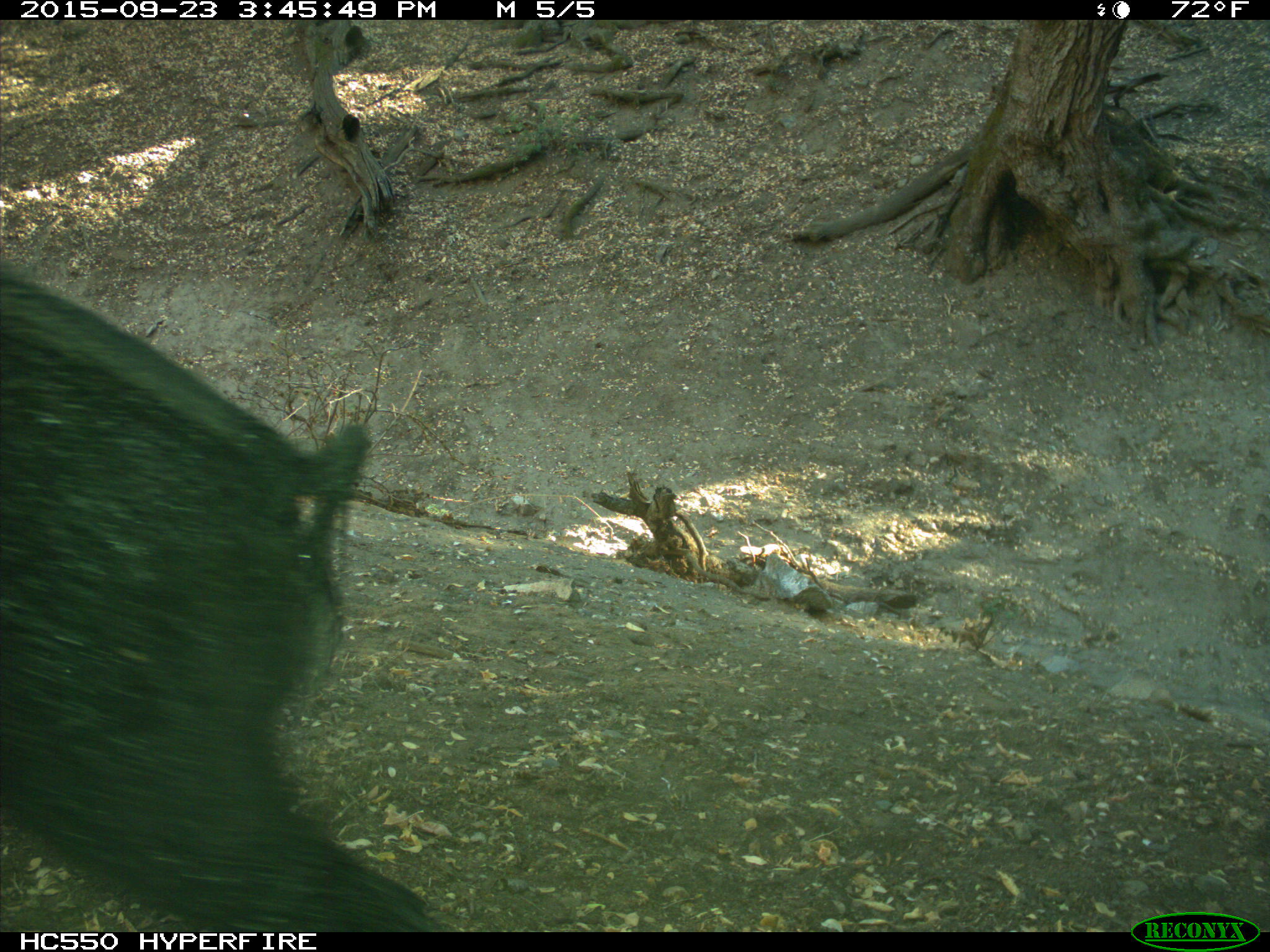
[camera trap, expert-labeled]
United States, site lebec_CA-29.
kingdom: Animalia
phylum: Chordata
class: Mammalia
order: Artiodactyla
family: Suidae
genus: Sus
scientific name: Sus scrofa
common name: wild boar